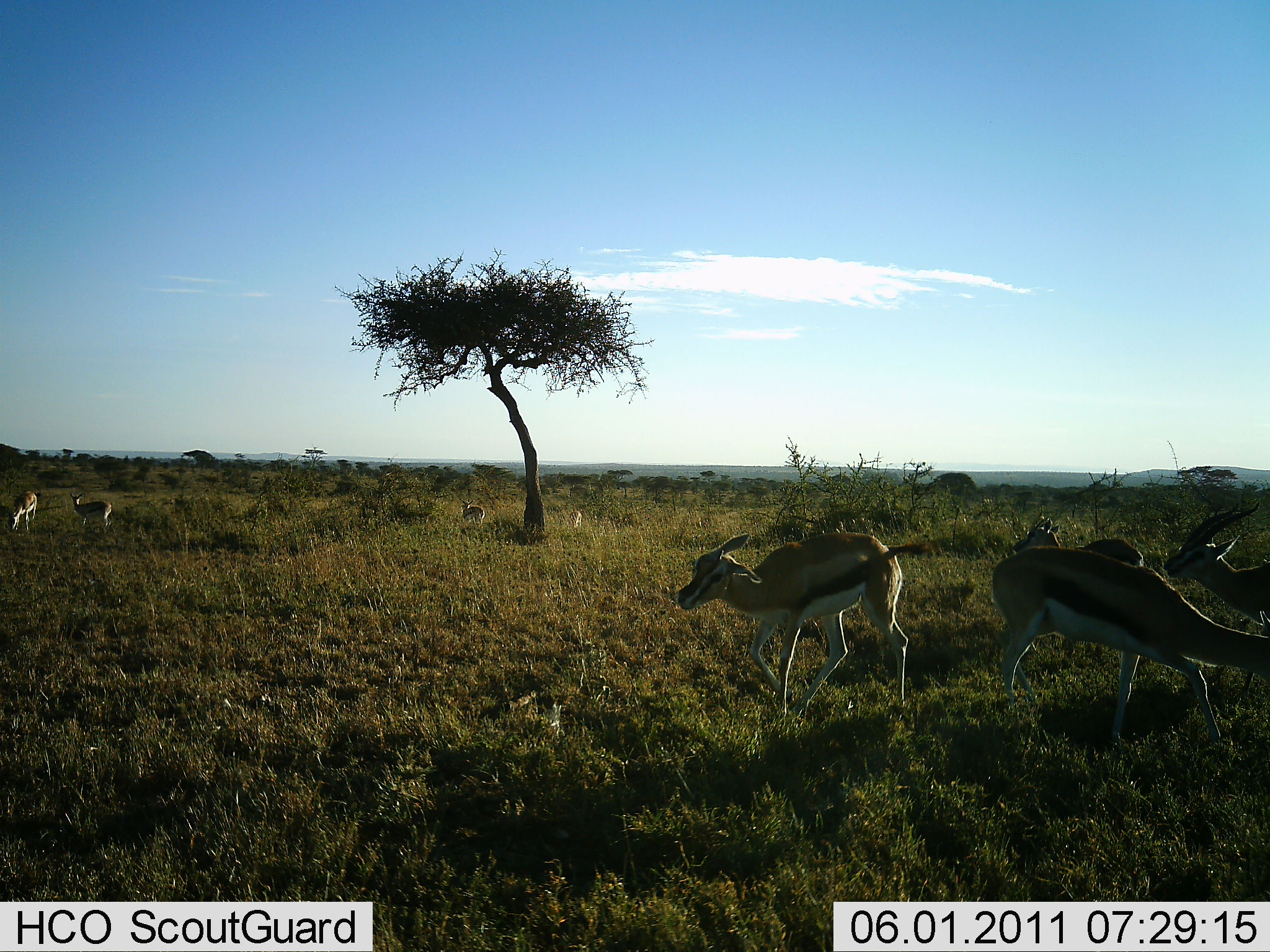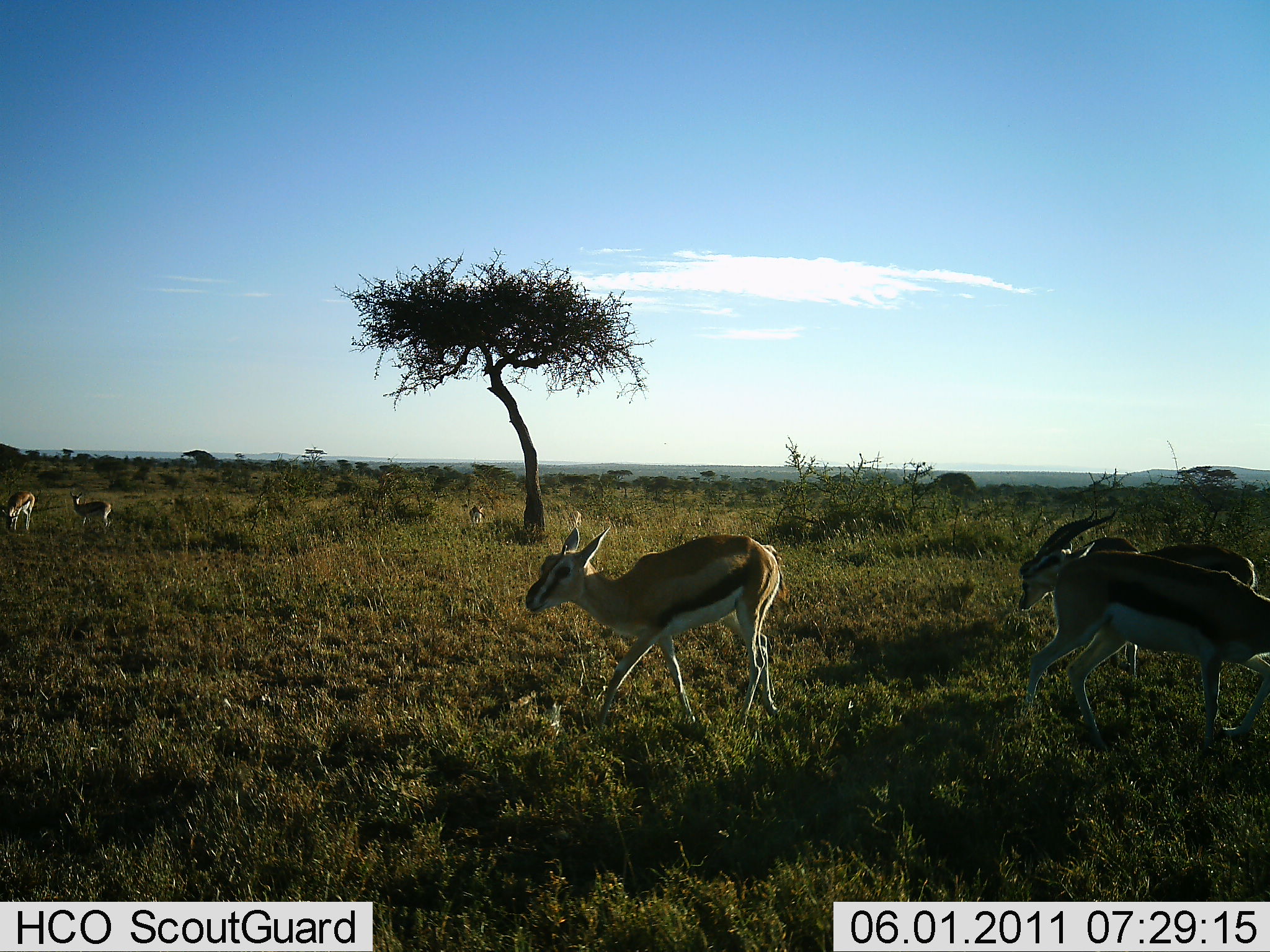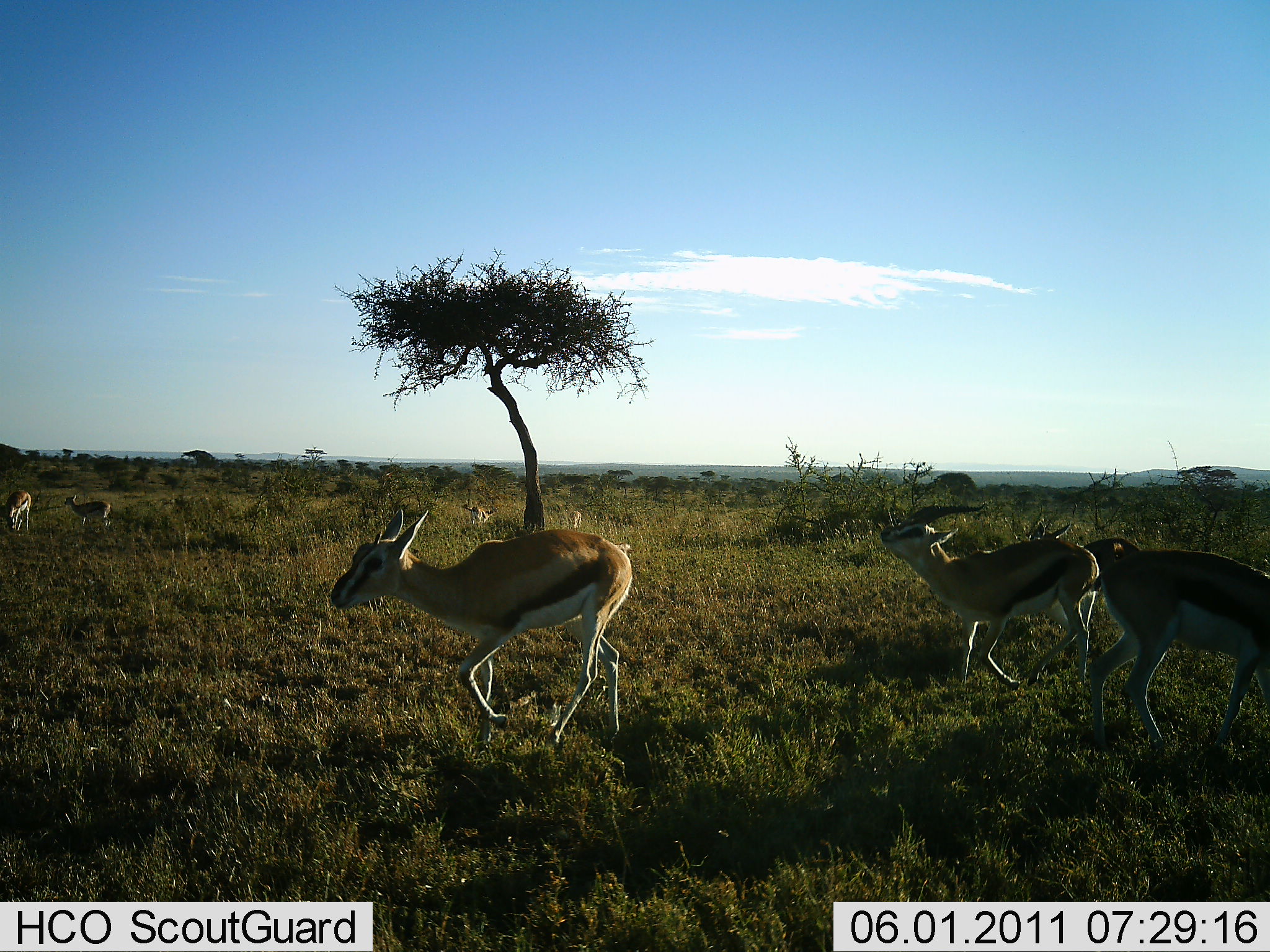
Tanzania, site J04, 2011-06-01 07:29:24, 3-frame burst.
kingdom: Animalia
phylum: Chordata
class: Mammalia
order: Artiodactyla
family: Bovidae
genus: Eudorcas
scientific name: Eudorcas thomsonii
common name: thomson's gazelle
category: gazellethomsons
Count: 7.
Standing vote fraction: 33%.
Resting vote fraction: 0%.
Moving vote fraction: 92%.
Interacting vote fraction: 0%.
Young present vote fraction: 0%.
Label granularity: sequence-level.